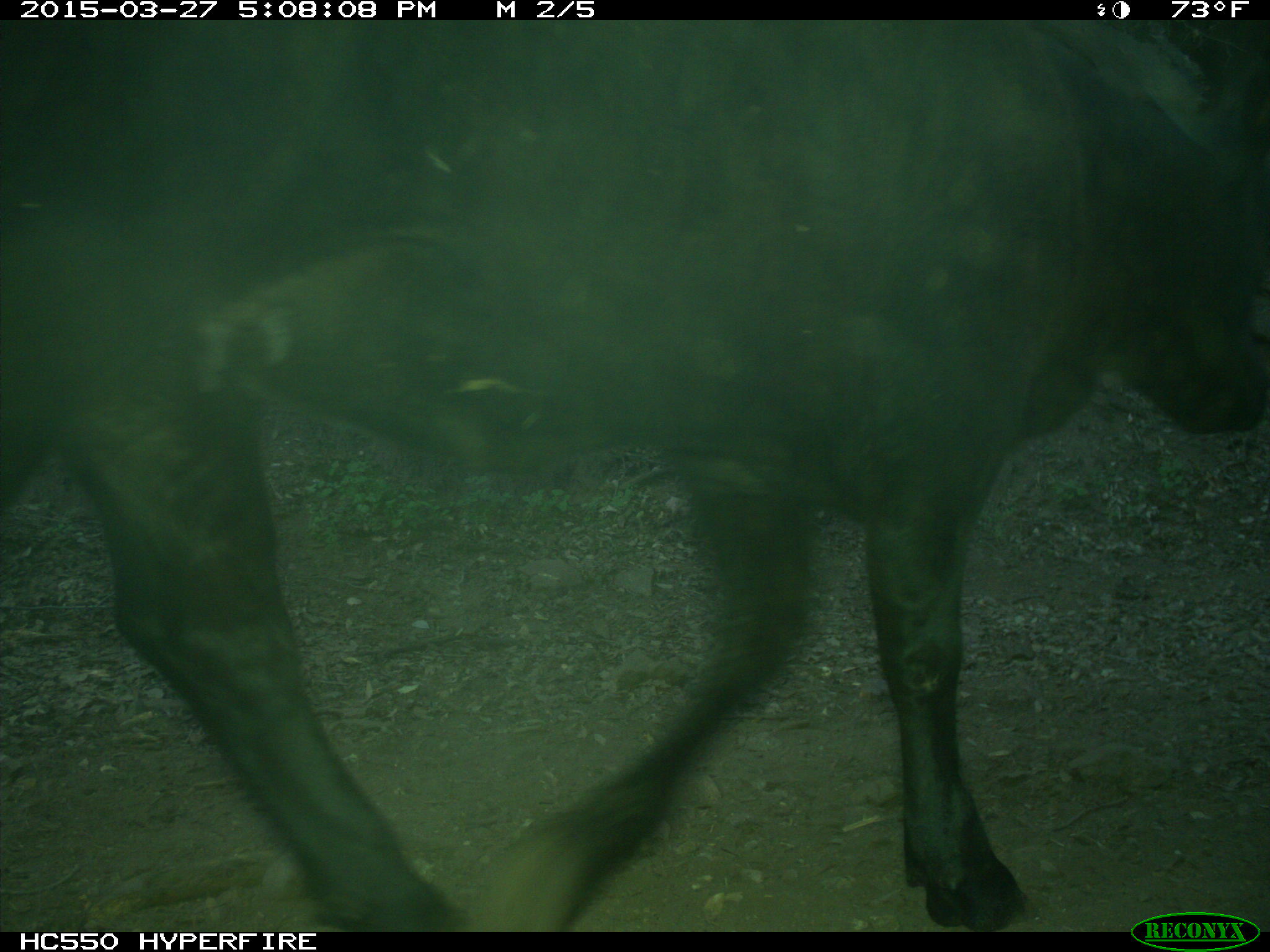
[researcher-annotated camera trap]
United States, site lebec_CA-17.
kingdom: Animalia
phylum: Chordata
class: Mammalia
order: Artiodactyla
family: Bovidae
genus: Bos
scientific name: Bos taurus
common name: domestic cow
Bos taurus (domestic cow).